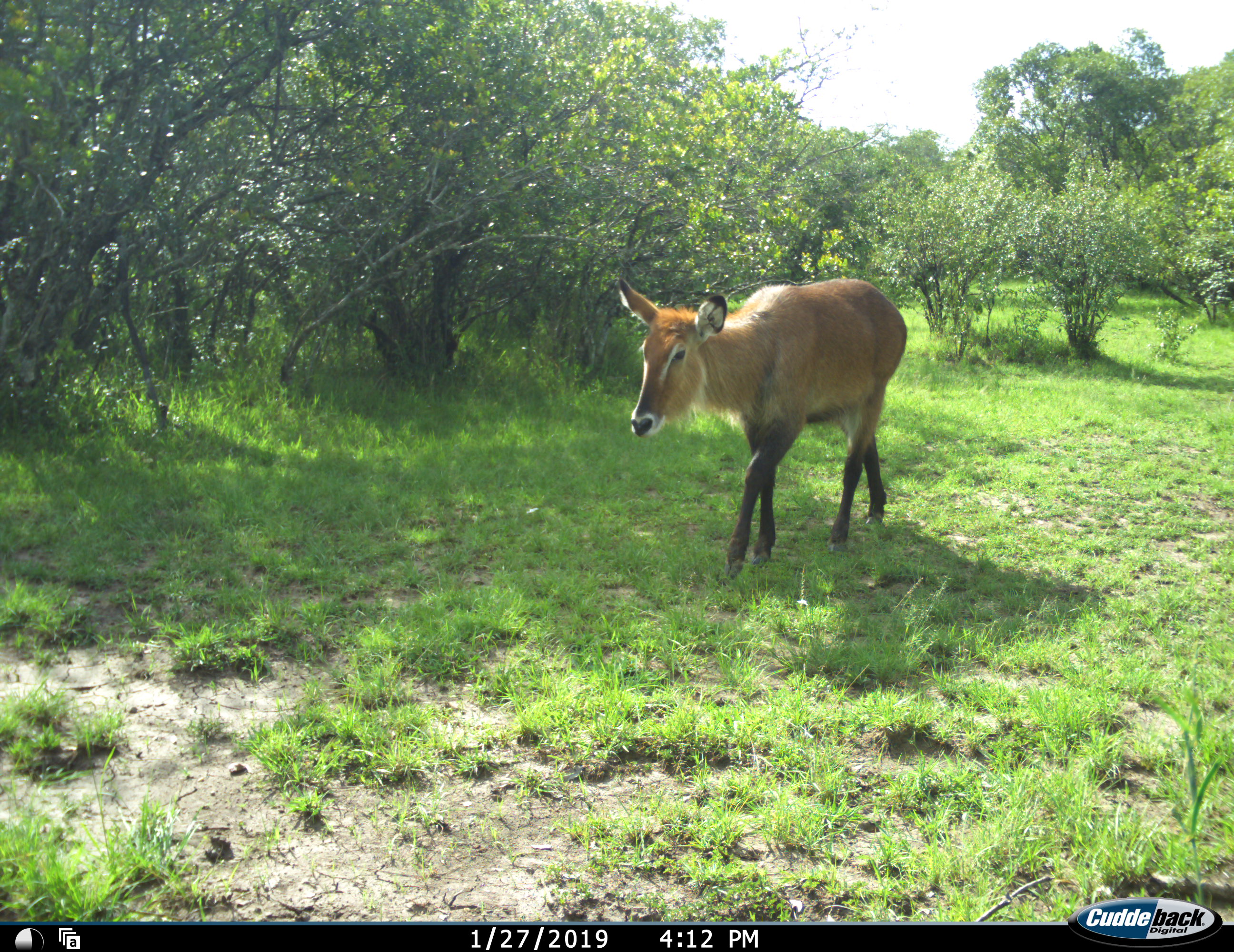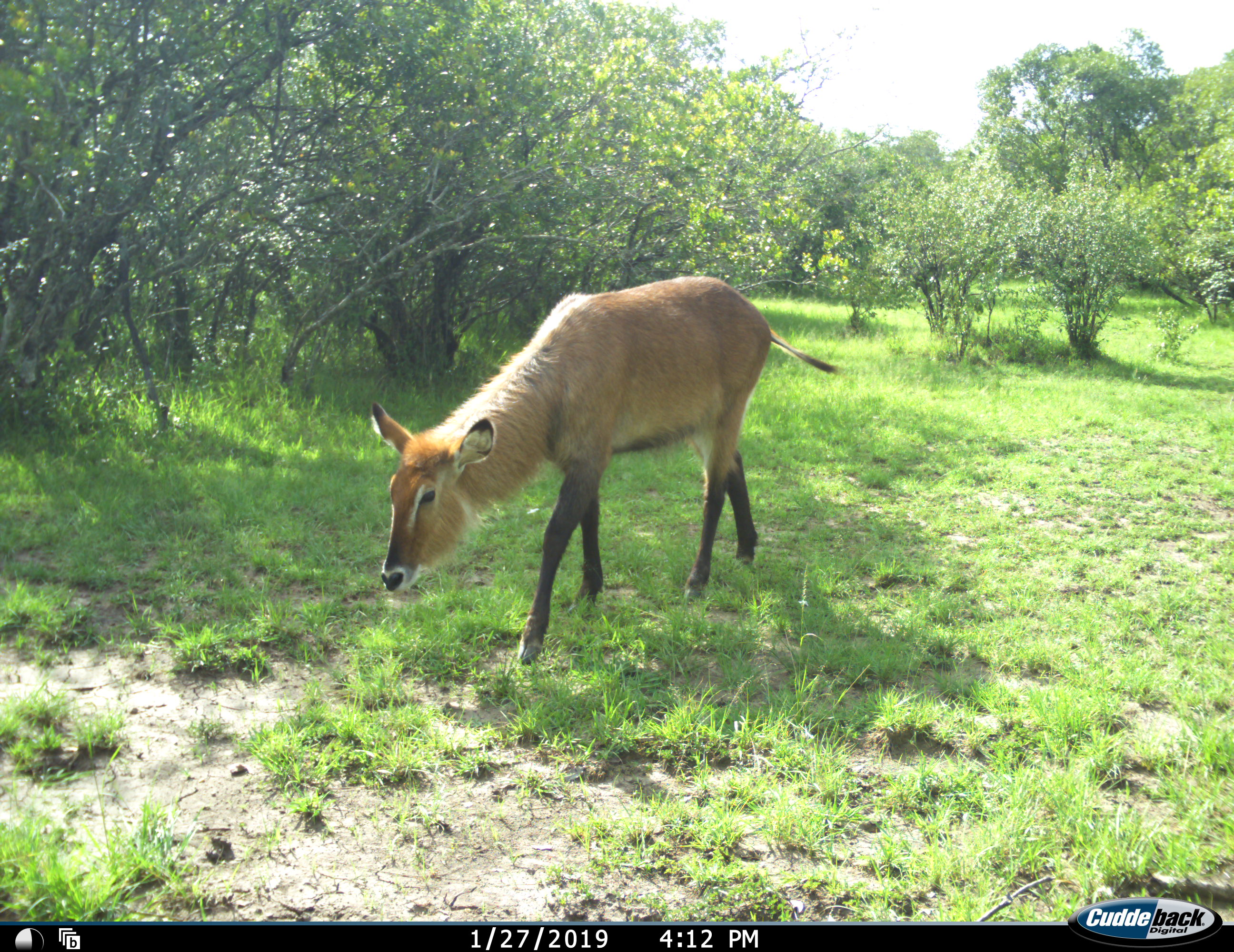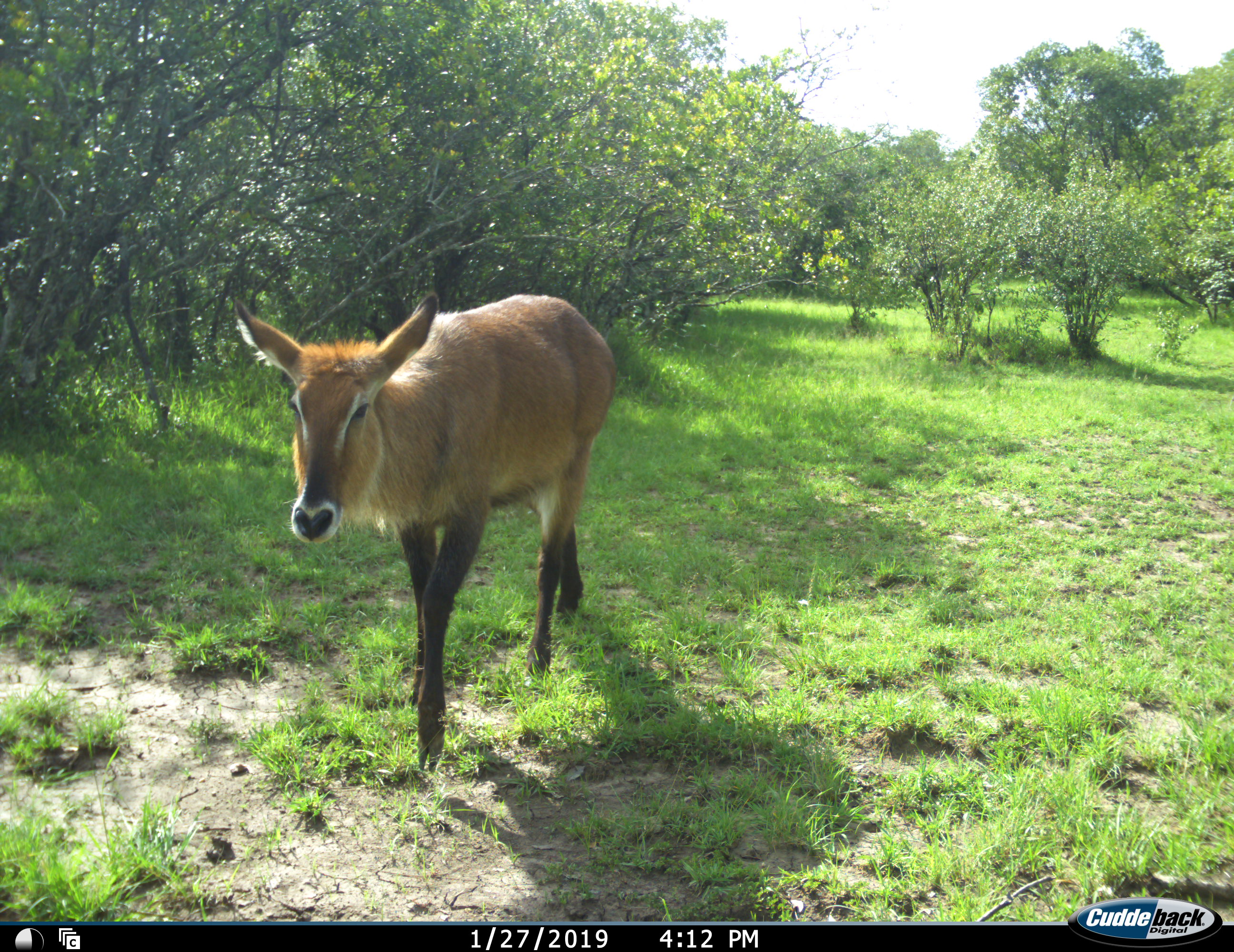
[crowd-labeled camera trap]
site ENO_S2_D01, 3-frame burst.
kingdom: Animalia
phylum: Chordata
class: Mammalia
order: Artiodactyla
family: Bovidae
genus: Kobus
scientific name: Kobus ellipsiprymnus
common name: waterbuck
Waterbuck (Kobus ellipsiprymnus), count 1. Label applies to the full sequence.